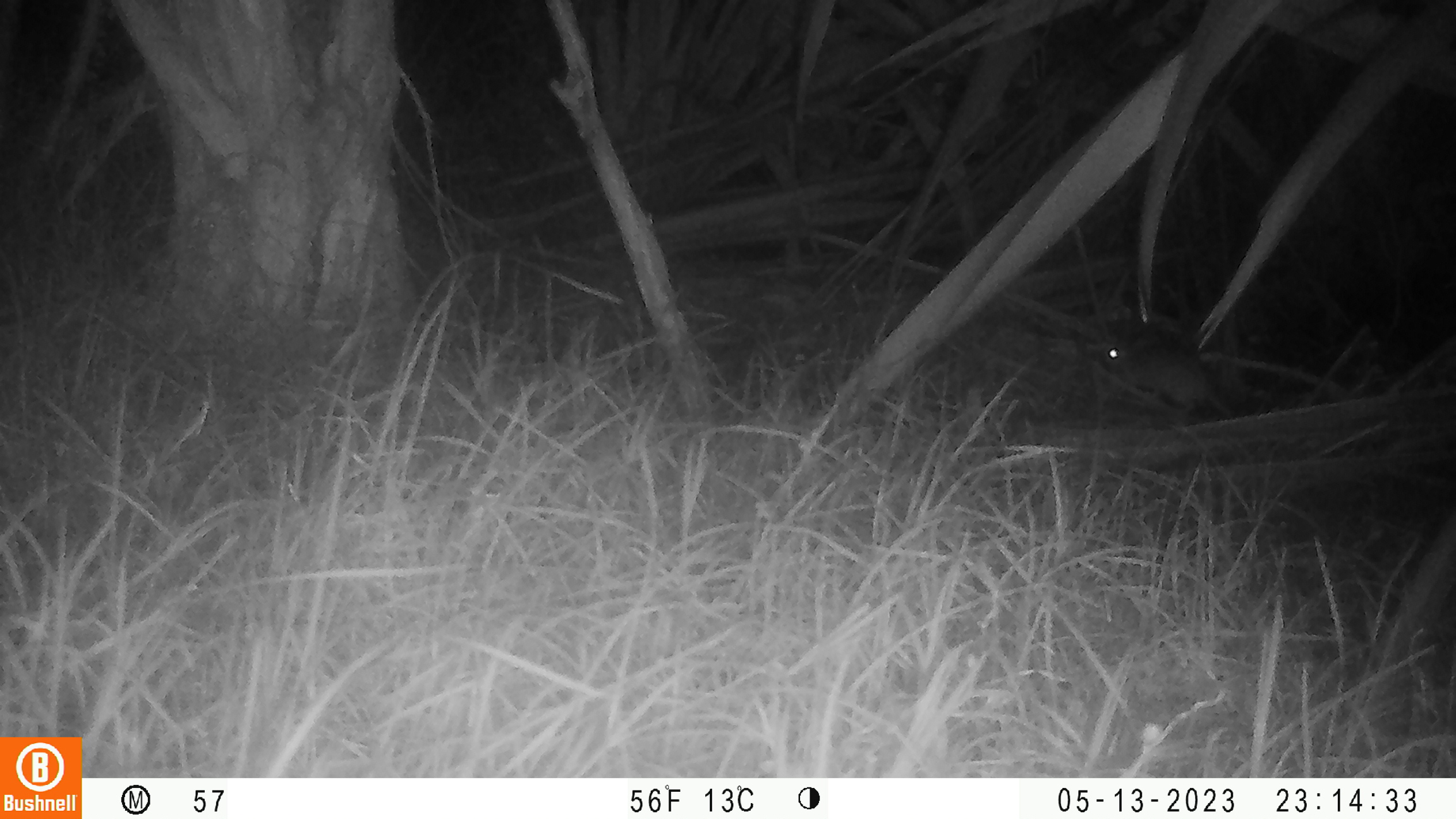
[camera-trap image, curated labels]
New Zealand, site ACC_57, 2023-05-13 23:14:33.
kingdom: Animalia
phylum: Chordata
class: Mammalia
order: Rodentia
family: Muridae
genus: Rattus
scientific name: Rattus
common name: rat